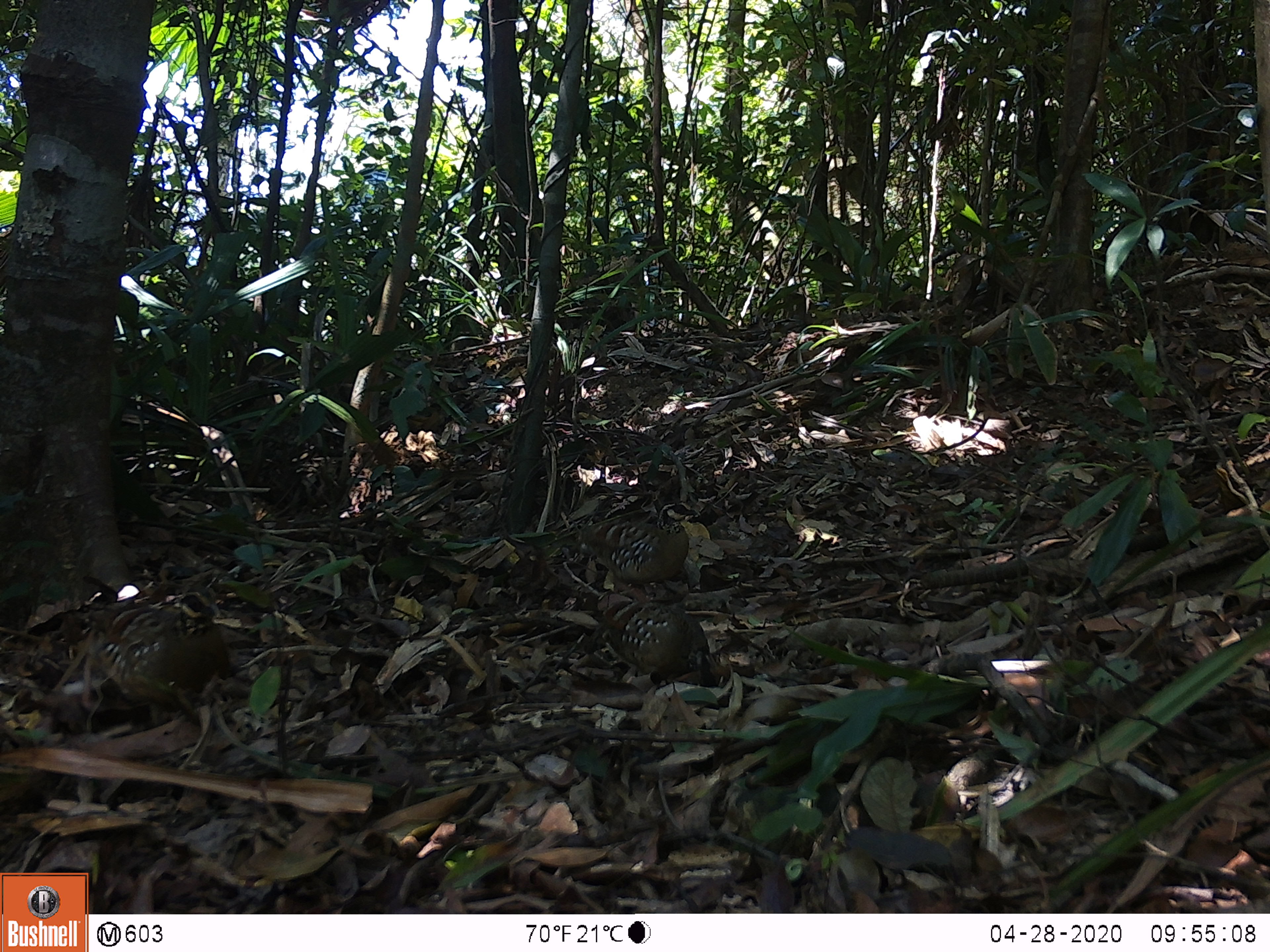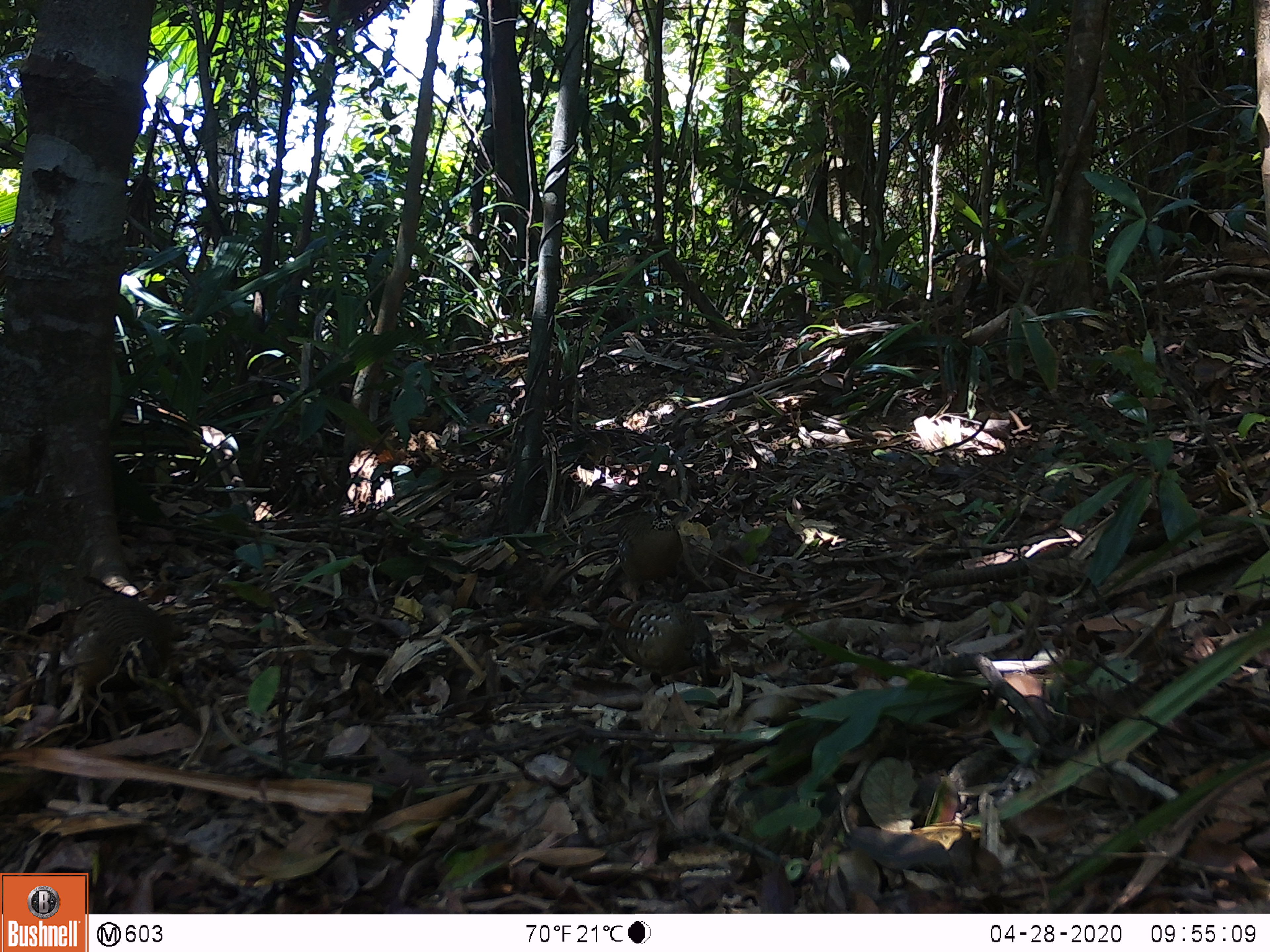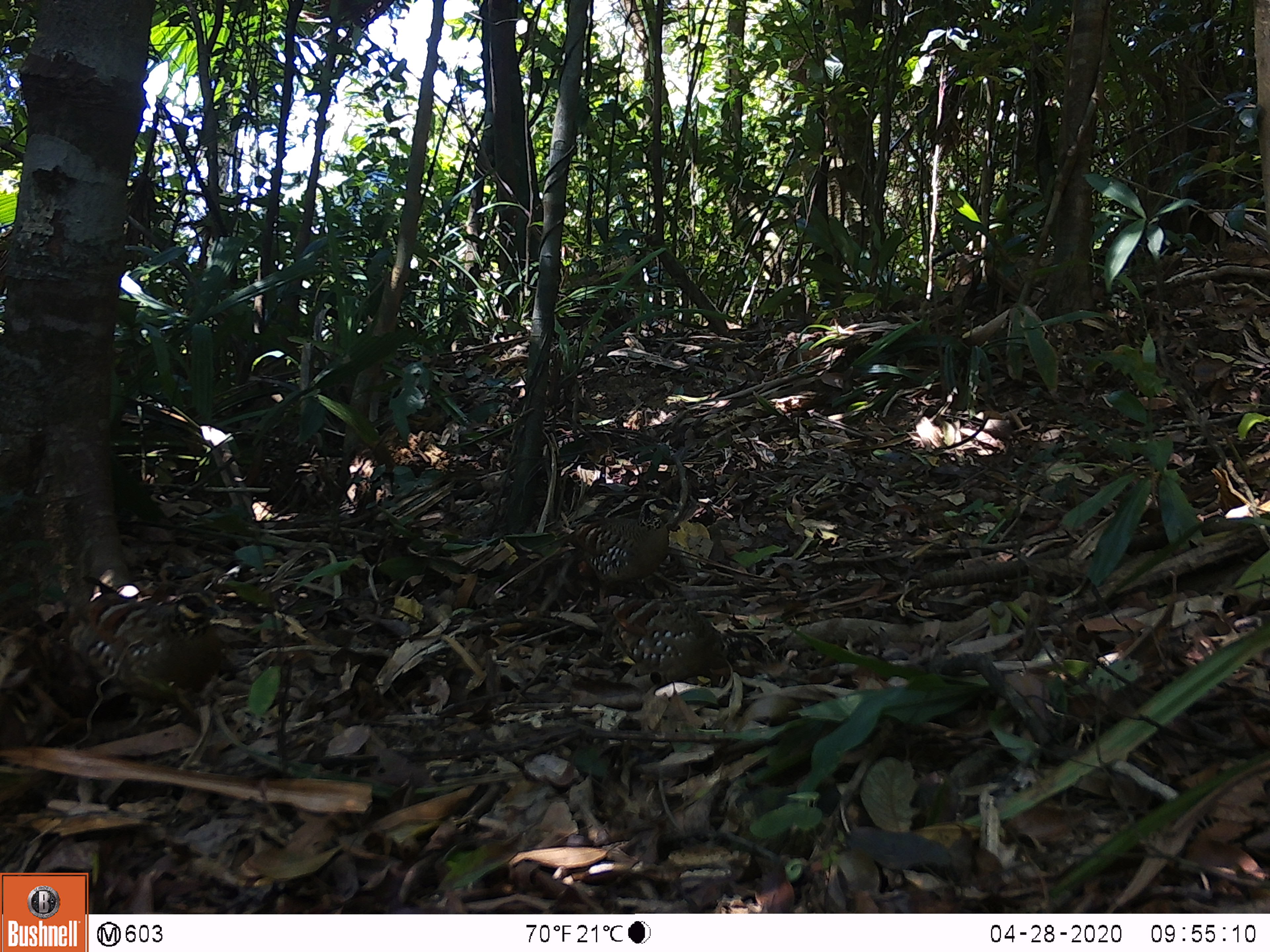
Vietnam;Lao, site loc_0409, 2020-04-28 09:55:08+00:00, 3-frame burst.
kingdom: Animalia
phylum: Chordata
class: Aves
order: Galliformes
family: Phasianidae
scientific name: Phasianidae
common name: partridge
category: unidentified partridge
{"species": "unidentified partridge (partridge) (Phasianidae)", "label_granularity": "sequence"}